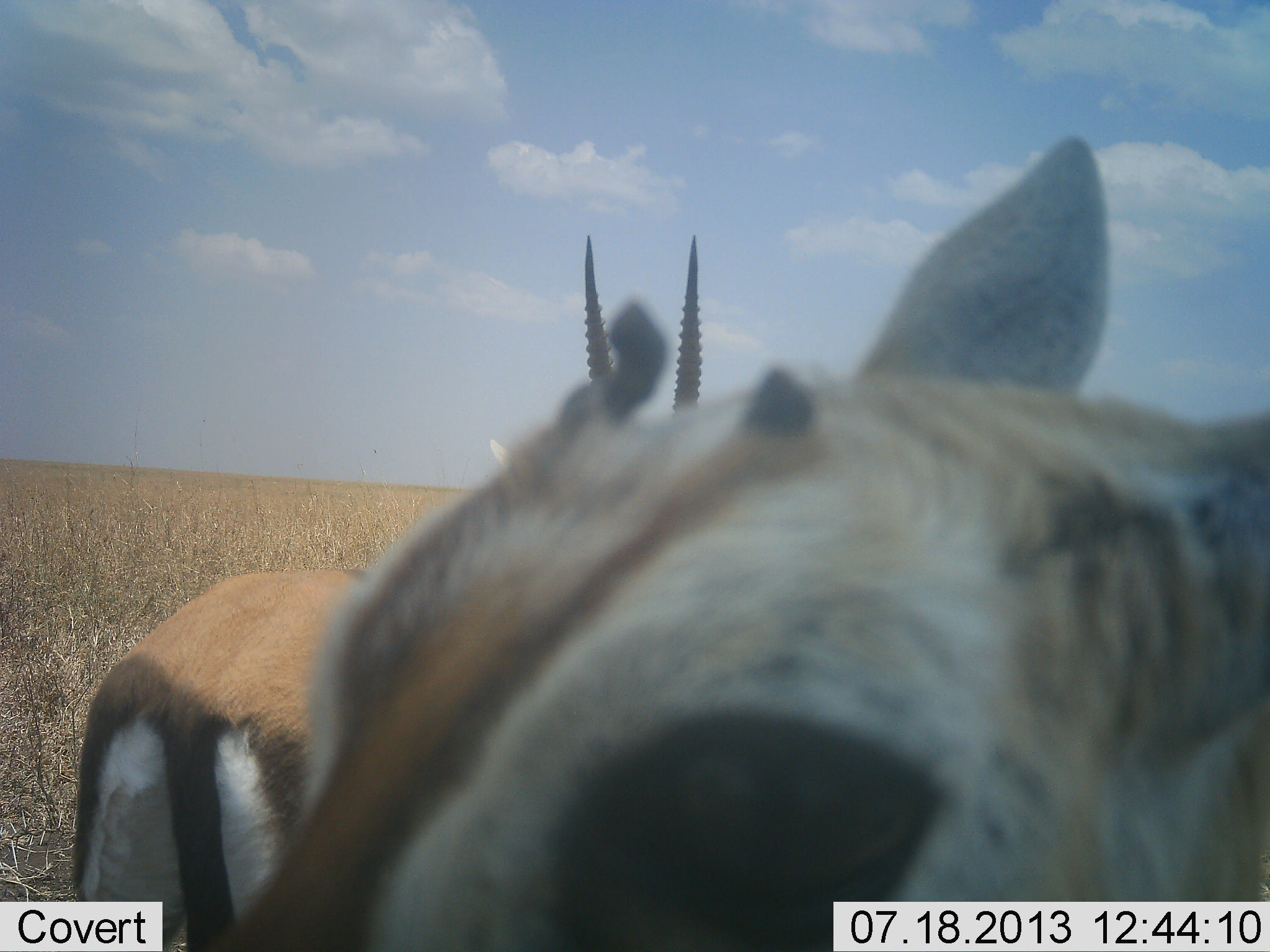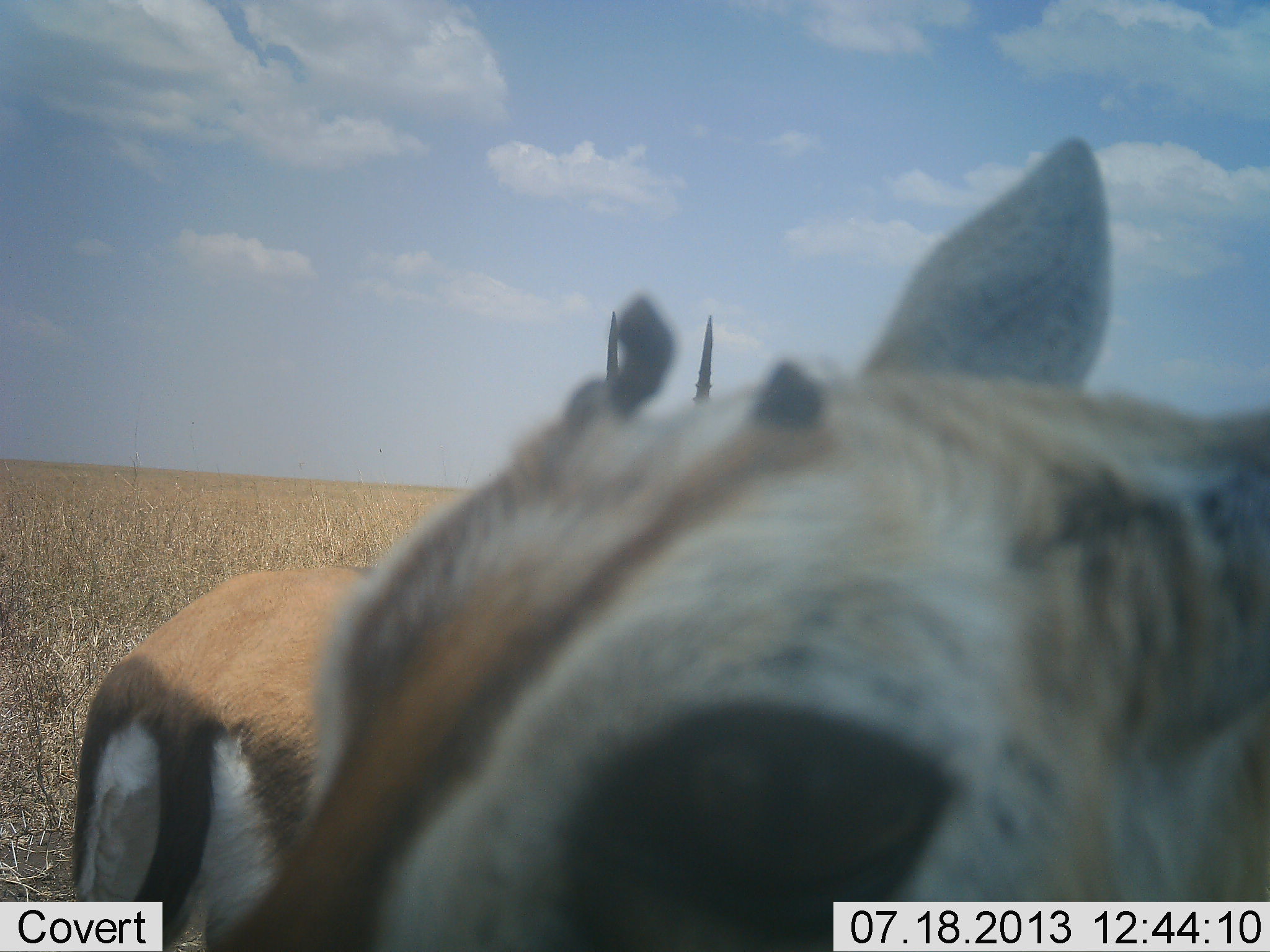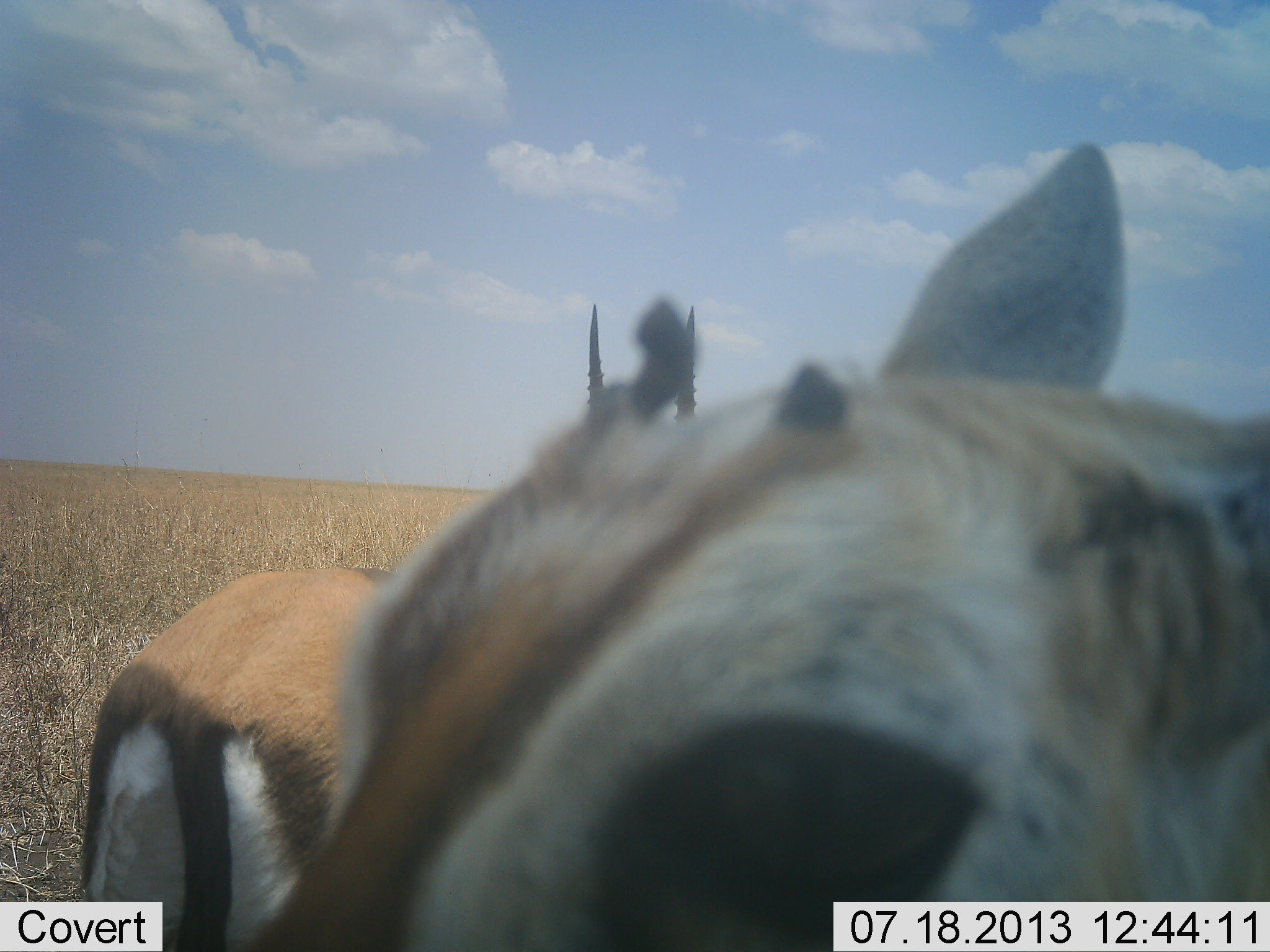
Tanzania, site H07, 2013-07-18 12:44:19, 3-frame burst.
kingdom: Animalia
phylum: Chordata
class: Mammalia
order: Artiodactyla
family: Bovidae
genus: Eudorcas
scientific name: Eudorcas thomsonii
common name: thomson's gazelle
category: gazellethomsons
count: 2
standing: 94%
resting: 0%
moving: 0%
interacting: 6%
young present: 18%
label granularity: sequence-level